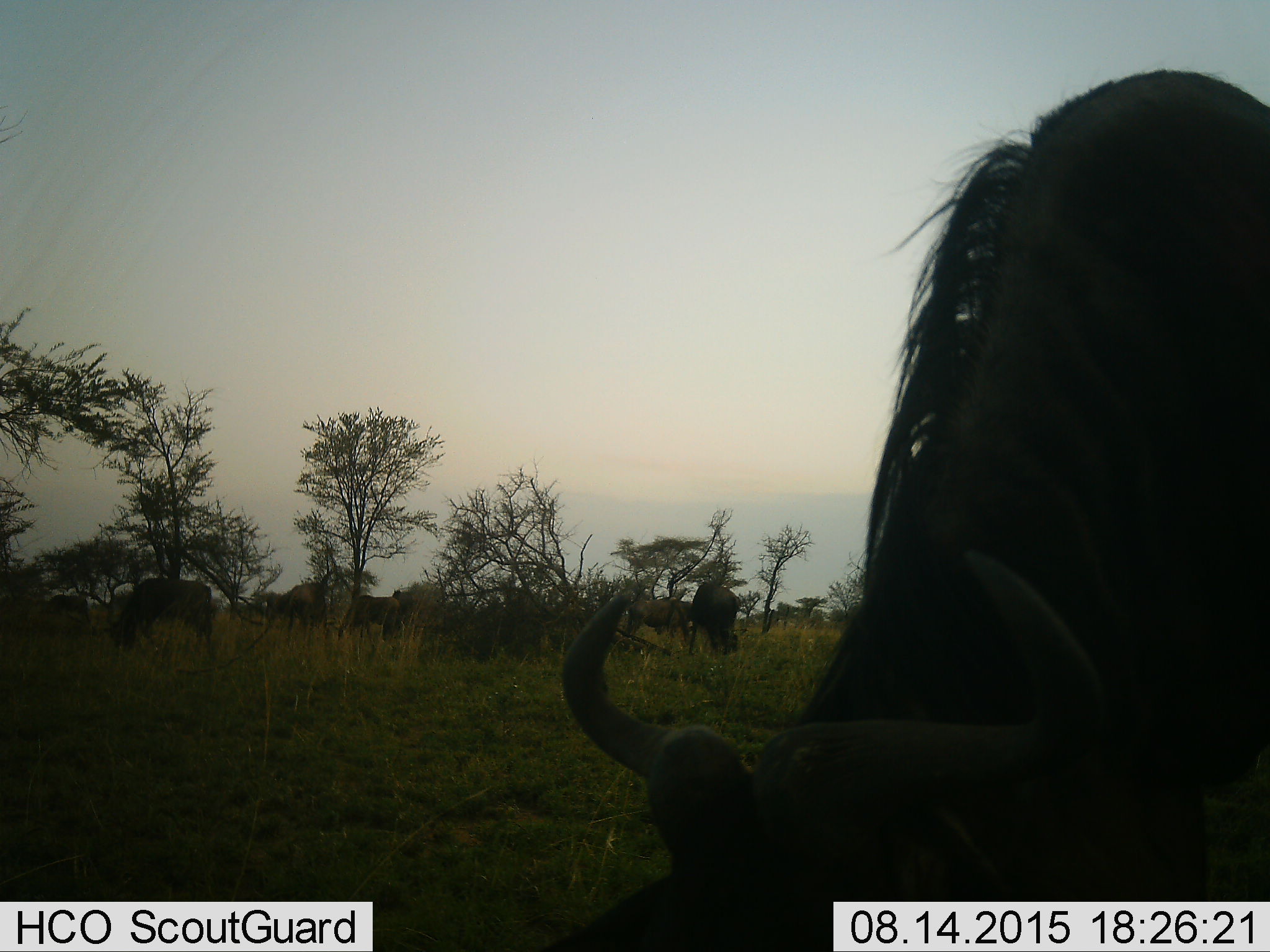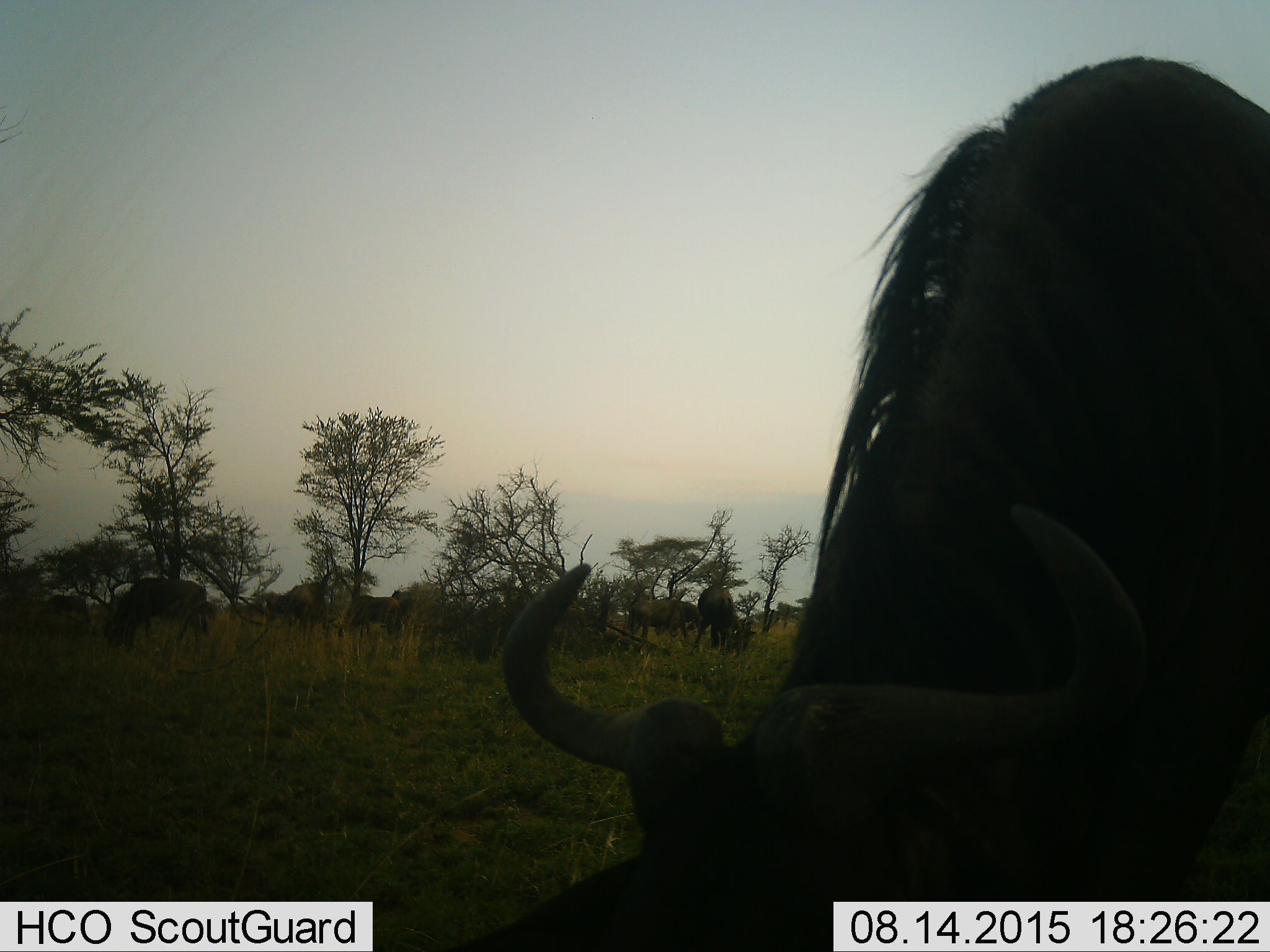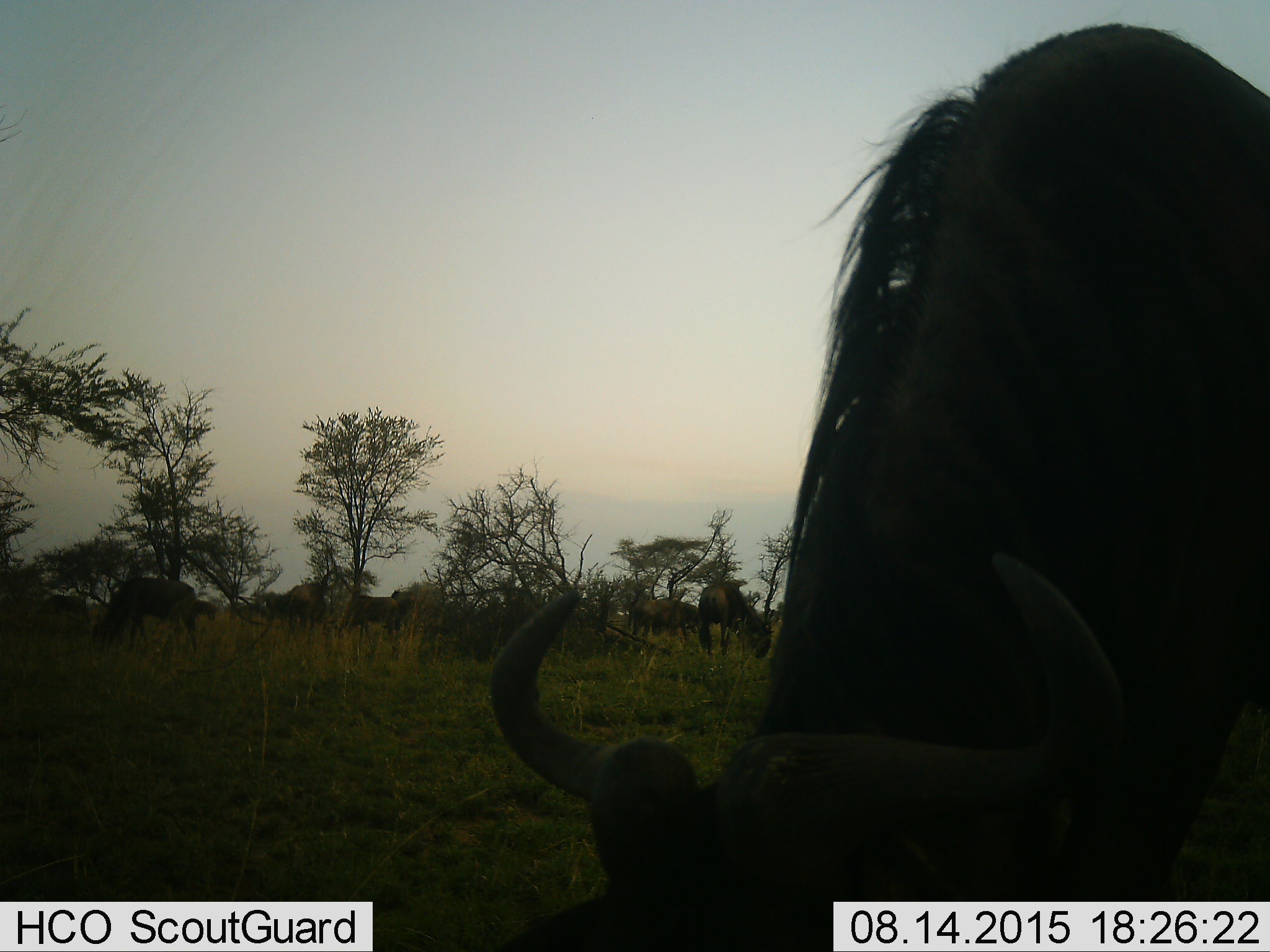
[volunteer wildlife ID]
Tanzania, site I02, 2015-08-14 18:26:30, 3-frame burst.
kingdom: Animalia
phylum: Chordata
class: Mammalia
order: Artiodactyla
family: Bovidae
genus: Connochaetes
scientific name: Connochaetes taurinus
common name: blue wildebeest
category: wildebeest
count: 9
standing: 38%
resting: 0%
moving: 25%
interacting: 12%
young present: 0%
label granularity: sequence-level